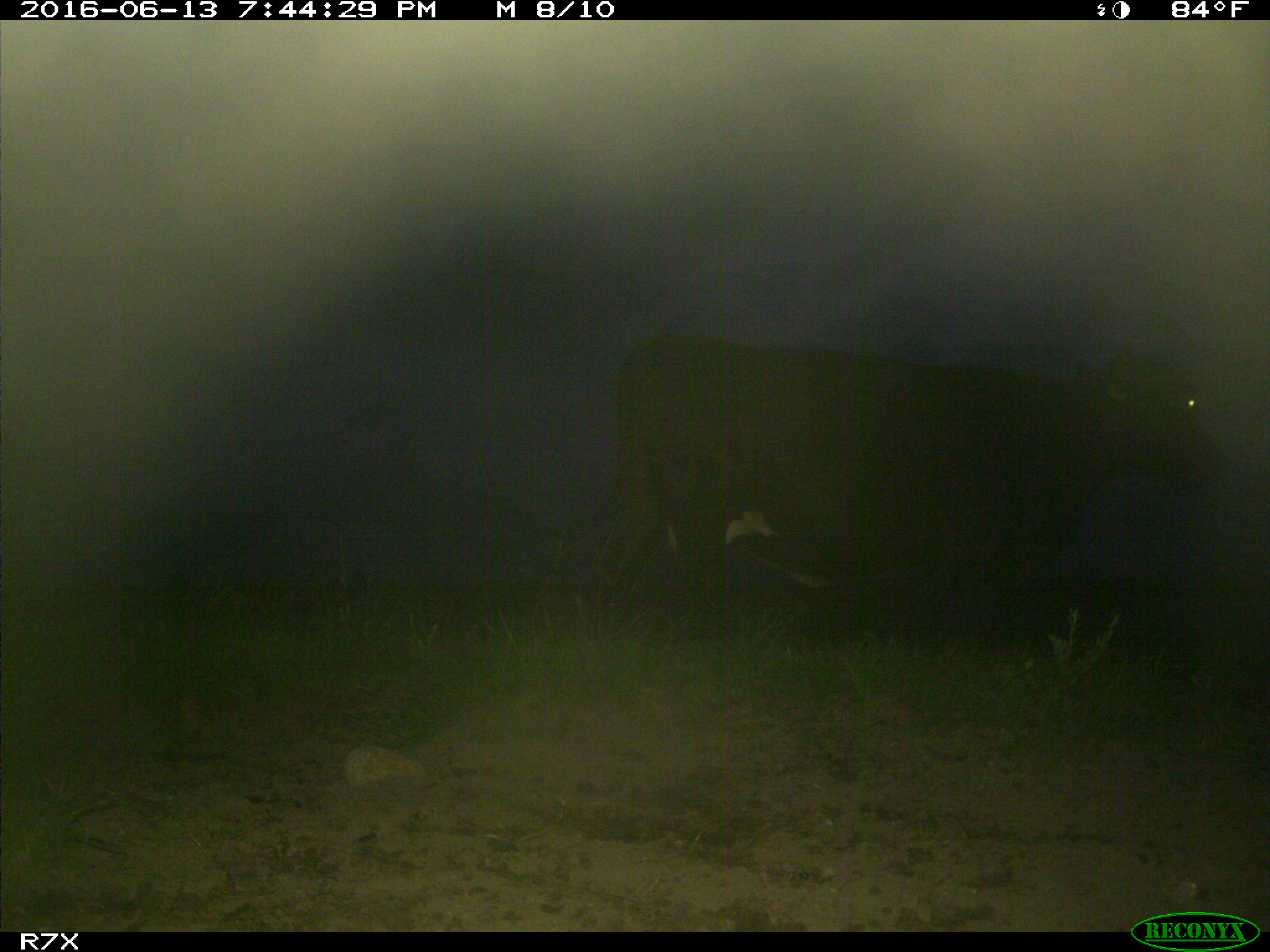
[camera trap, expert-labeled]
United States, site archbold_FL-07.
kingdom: Animalia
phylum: Chordata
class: Mammalia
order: Artiodactyla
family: Bovidae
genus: Bos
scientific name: Bos taurus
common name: domestic cow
Bos taurus (domestic cow).